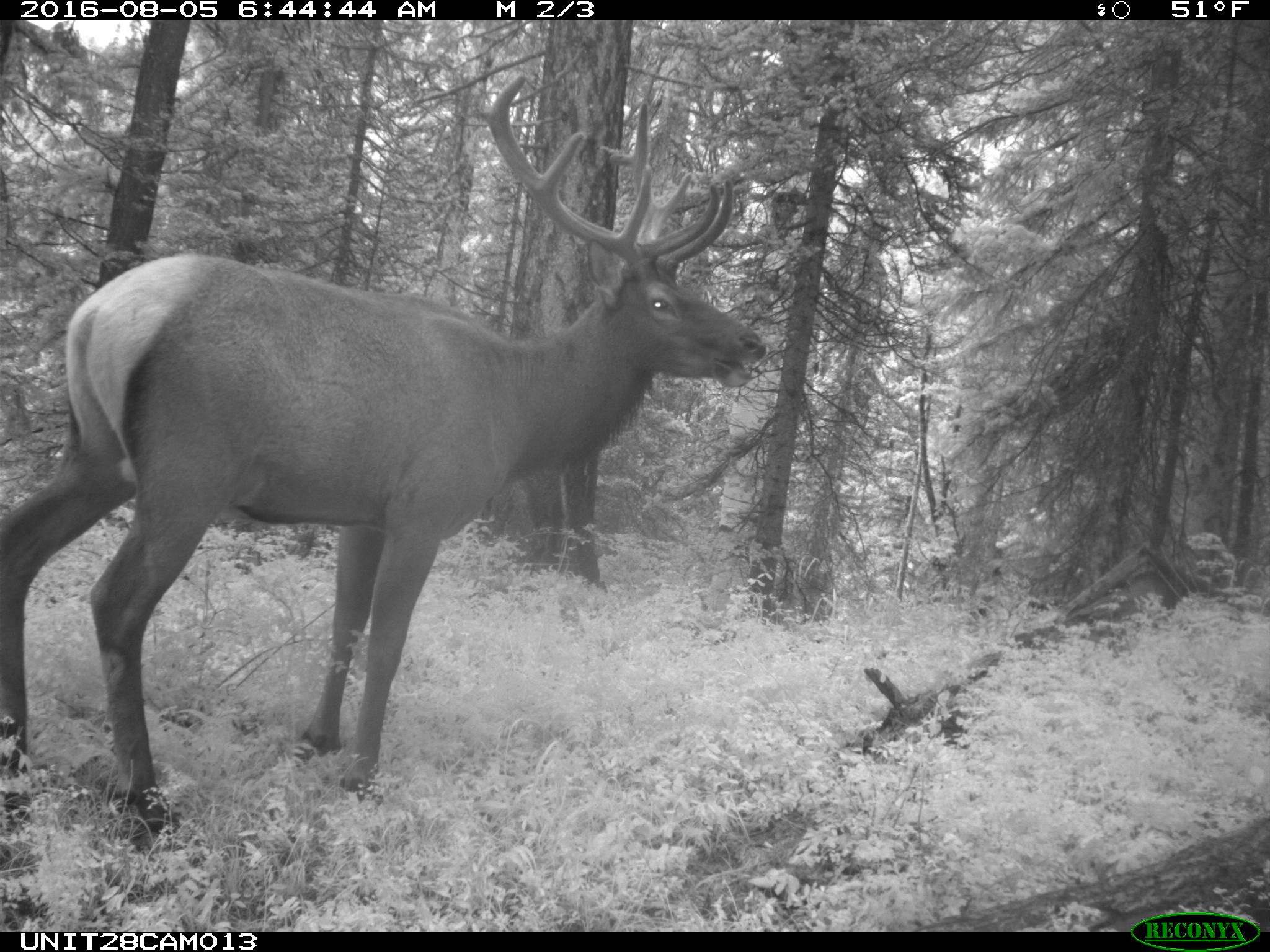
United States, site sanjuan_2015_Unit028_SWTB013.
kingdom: Animalia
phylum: Chordata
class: Mammalia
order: Artiodactyla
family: Cervidae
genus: Cervus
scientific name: Cervus elaphus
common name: red deer